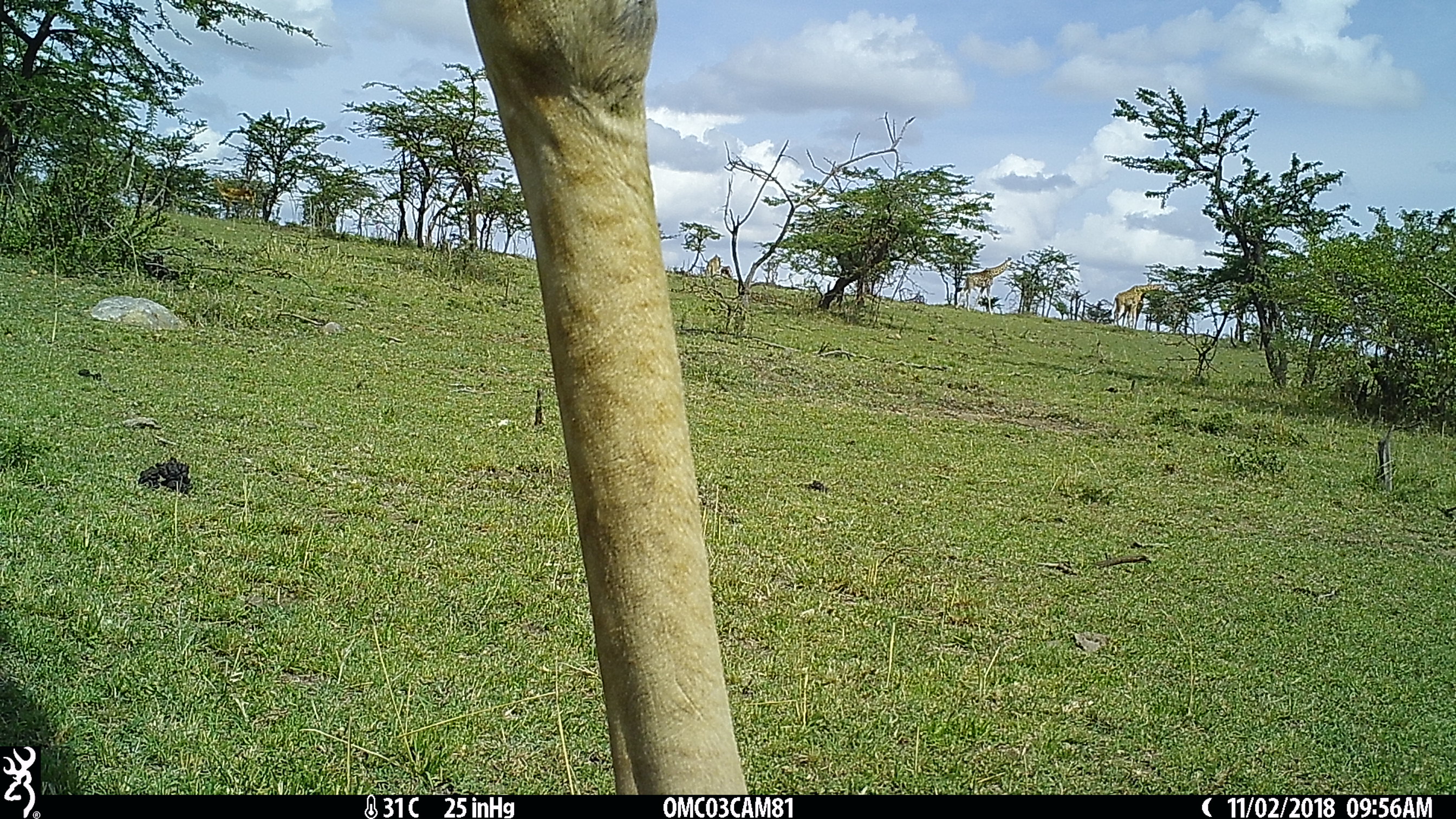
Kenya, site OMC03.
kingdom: Animalia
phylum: Chordata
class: Mammalia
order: Artiodactyla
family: Giraffidae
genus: Giraffa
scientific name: Giraffa camelopardalis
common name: northern giraffe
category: giraffe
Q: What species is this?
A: Giraffe (northern giraffe) (Giraffa camelopardalis).